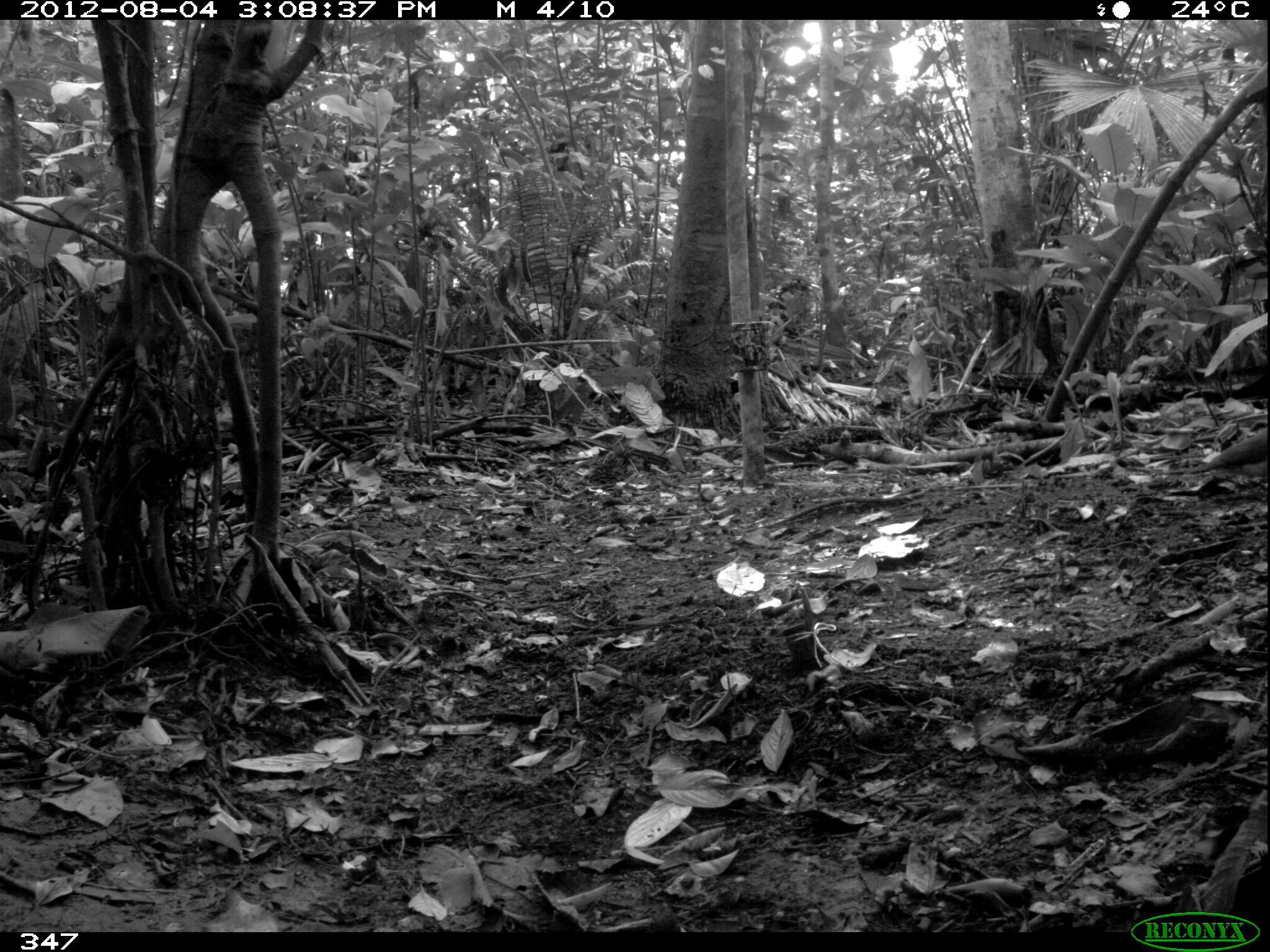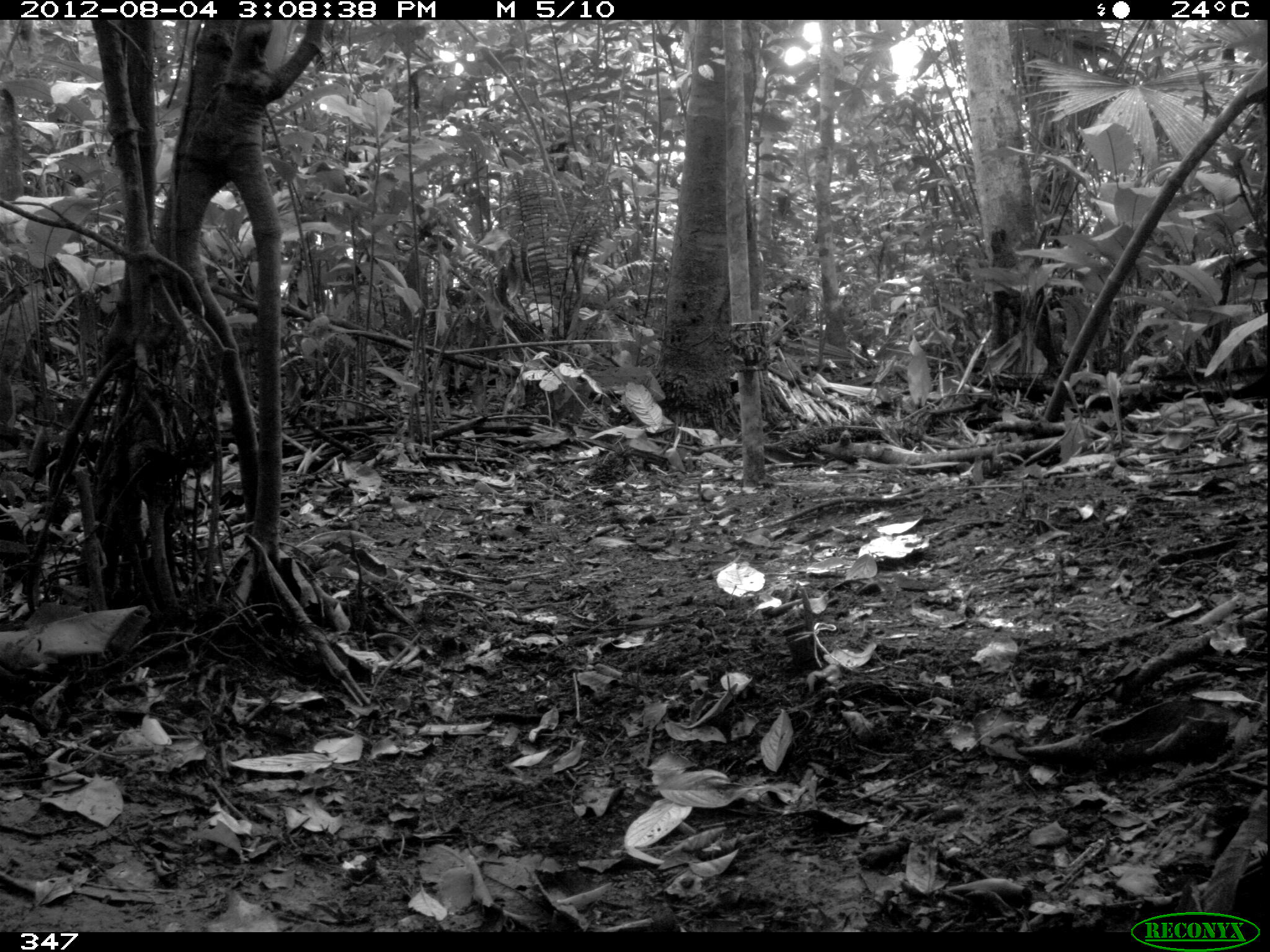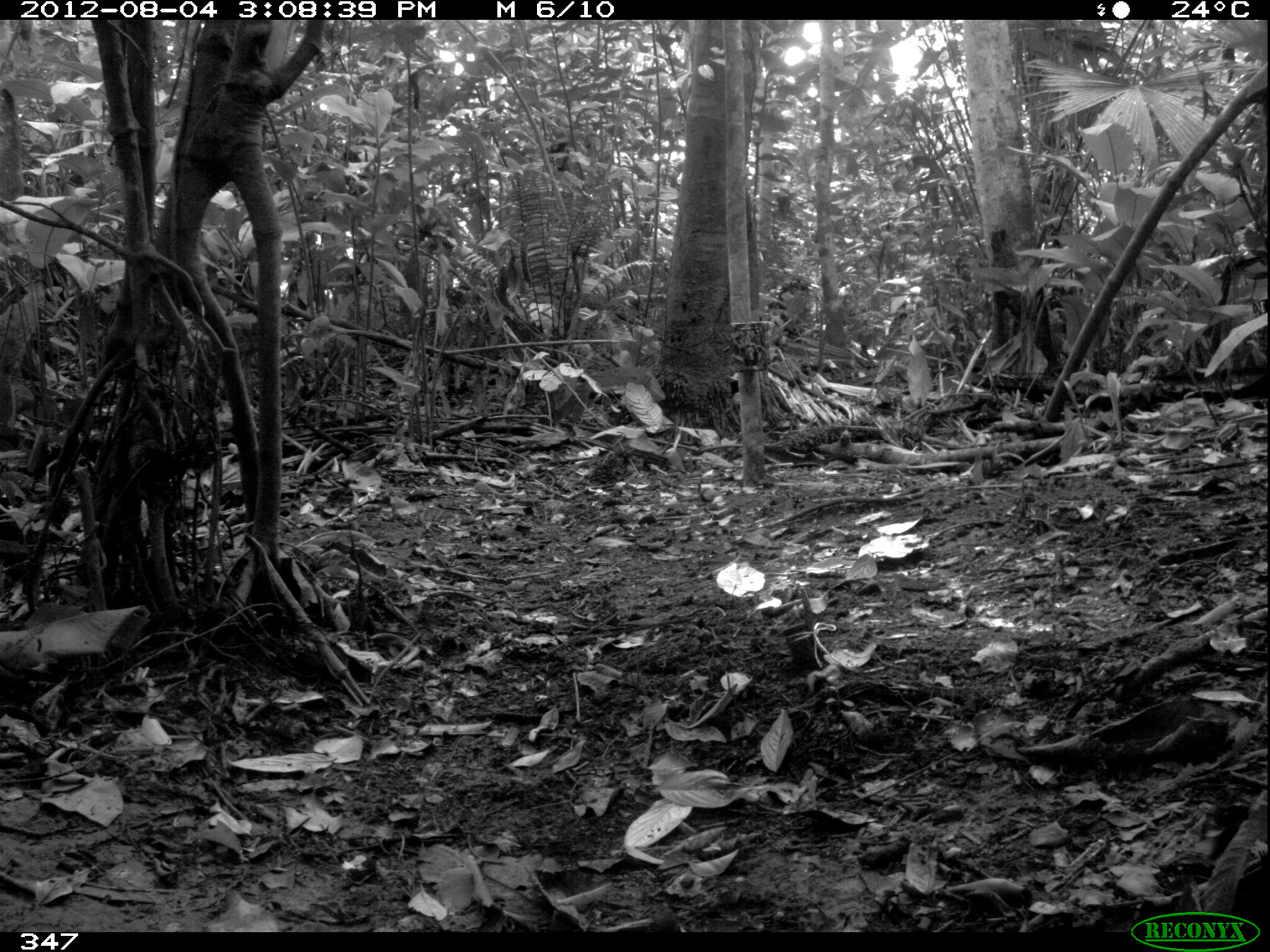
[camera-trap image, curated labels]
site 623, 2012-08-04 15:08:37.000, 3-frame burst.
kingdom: Animalia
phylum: Chordata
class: Aves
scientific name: Aves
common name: bird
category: unknown bird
Unknown bird (bird) (Aves).